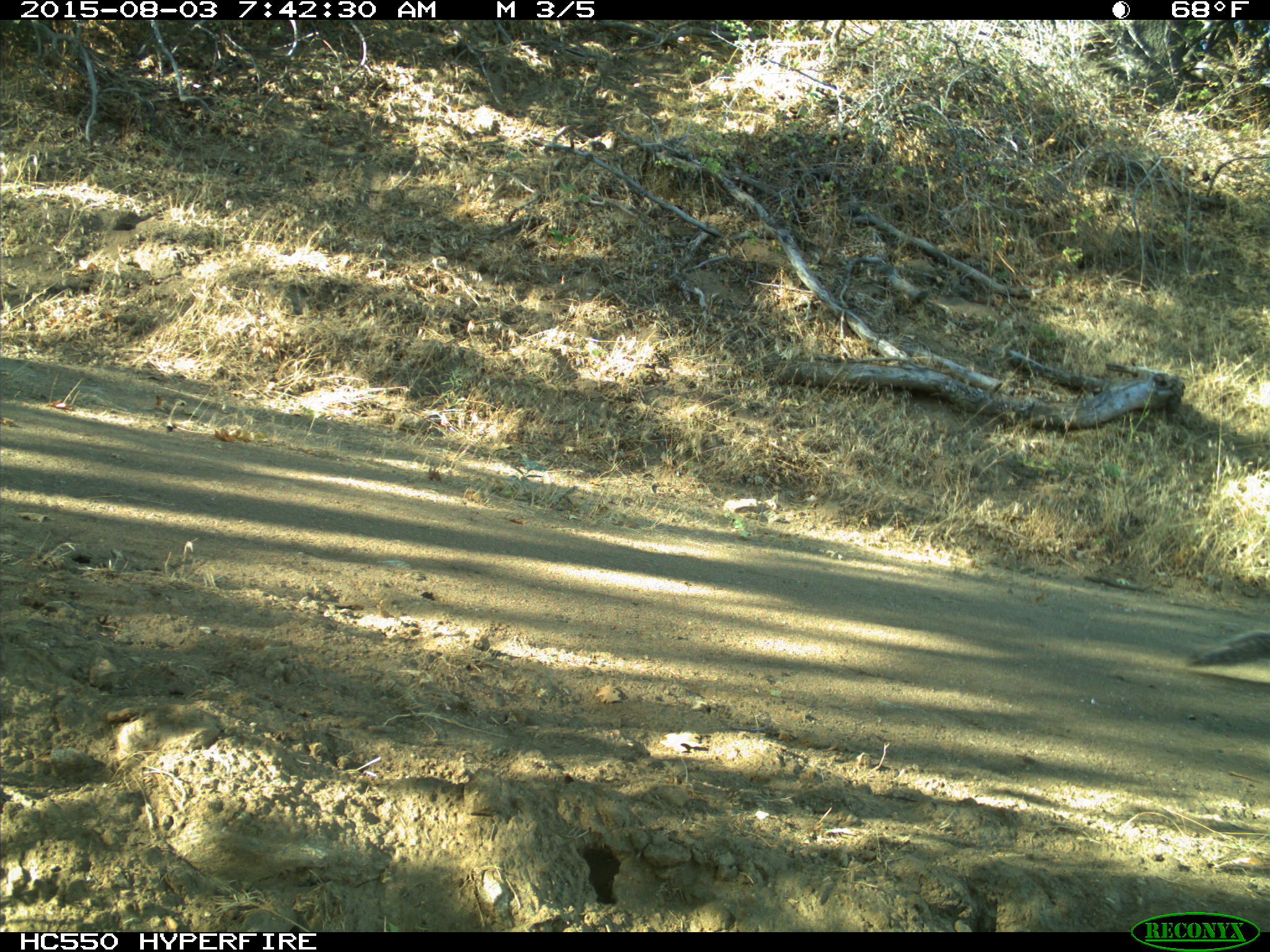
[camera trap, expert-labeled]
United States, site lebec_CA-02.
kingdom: Animalia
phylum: Chordata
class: Mammalia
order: Rodentia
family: Sciuridae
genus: Sciurus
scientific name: Sciurus carolinensis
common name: eastern gray squirrel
Sciurus carolinensis (eastern gray squirrel).